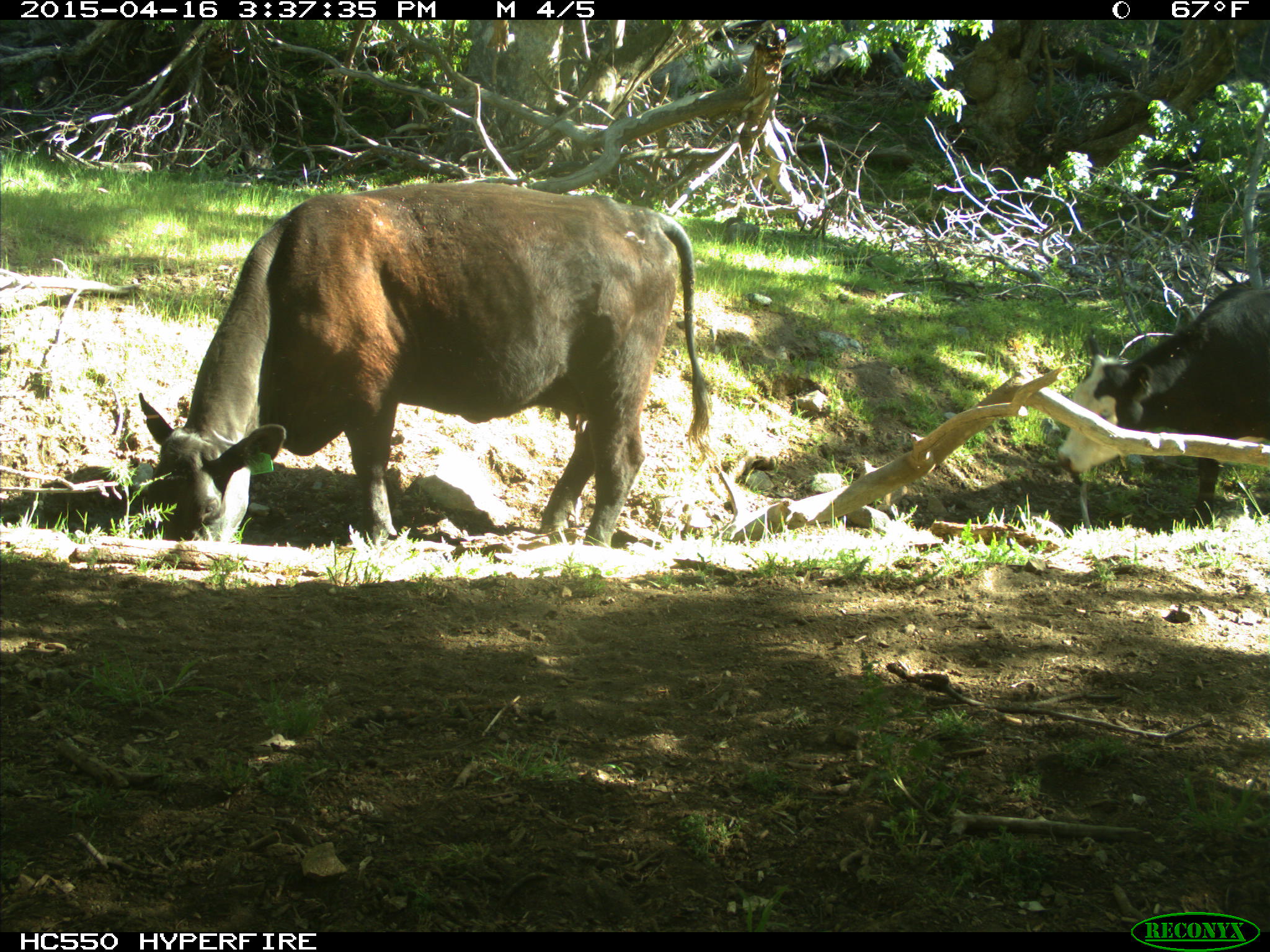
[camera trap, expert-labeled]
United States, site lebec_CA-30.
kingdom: Animalia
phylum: Chordata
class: Mammalia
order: Artiodactyla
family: Bovidae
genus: Bos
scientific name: Bos taurus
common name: domestic cow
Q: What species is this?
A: Bos taurus (domestic cow).